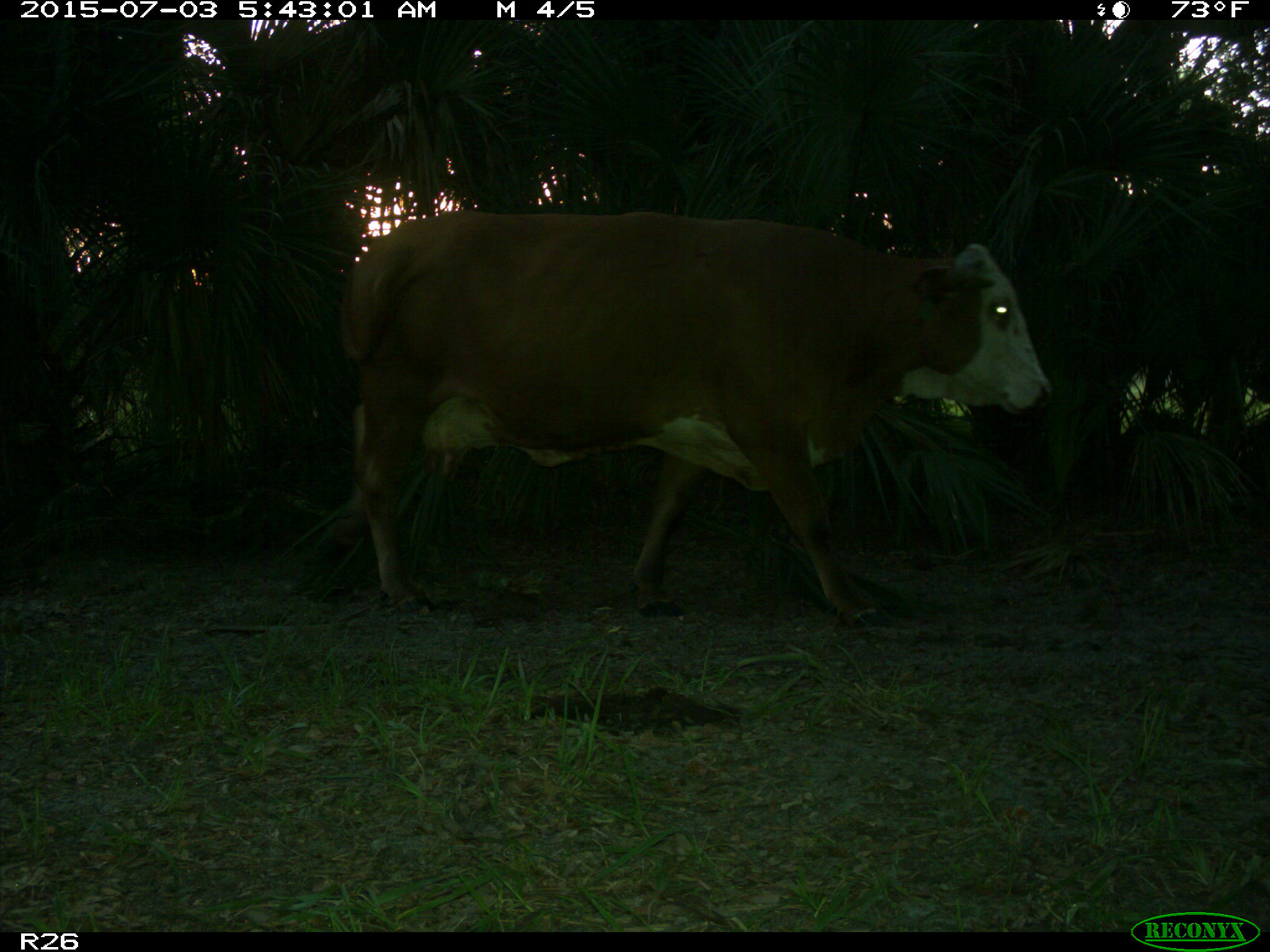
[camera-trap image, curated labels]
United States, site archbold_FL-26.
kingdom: Animalia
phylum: Chordata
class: Mammalia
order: Artiodactyla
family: Bovidae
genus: Bos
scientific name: Bos taurus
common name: domestic cow